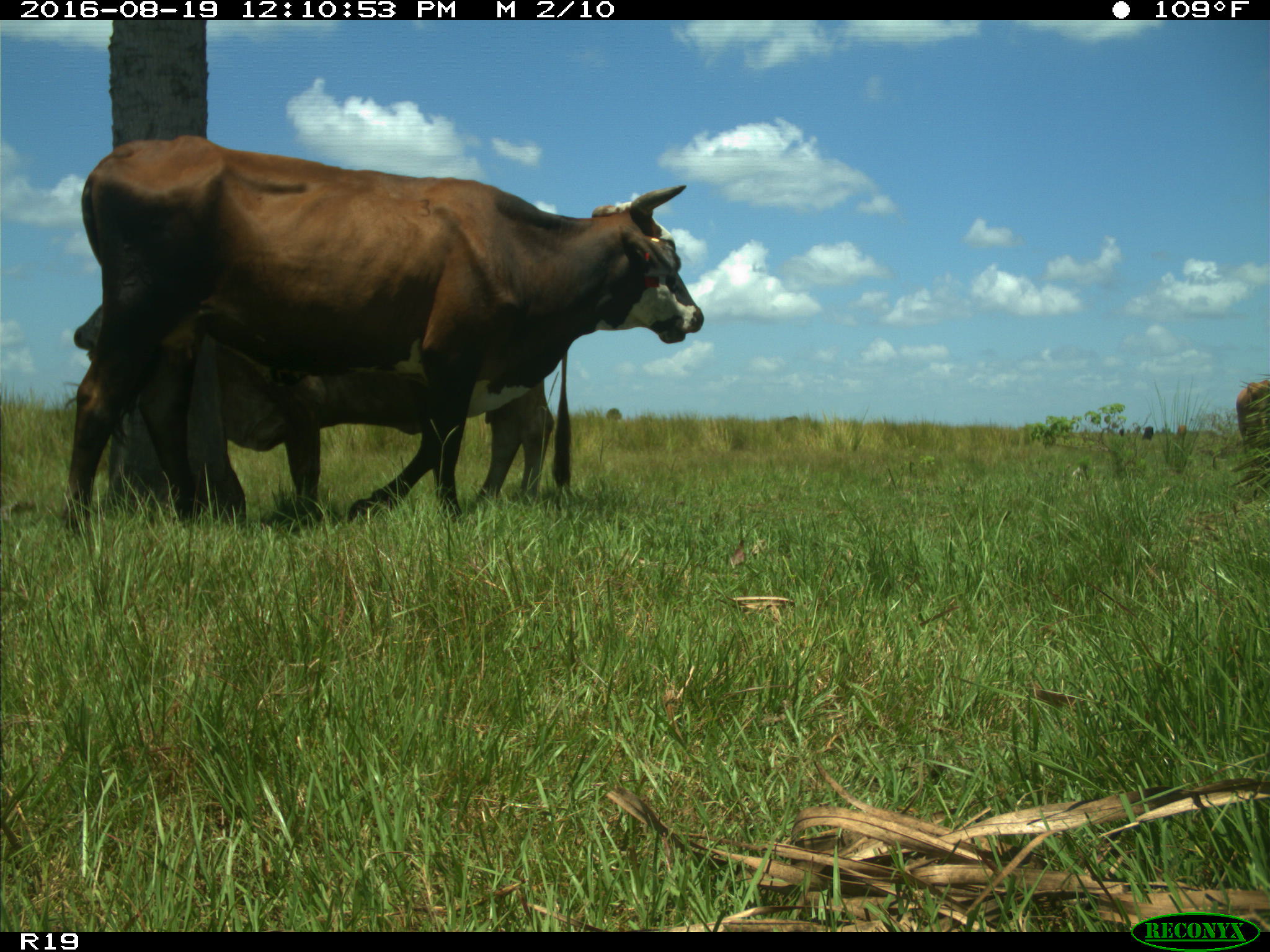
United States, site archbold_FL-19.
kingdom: Animalia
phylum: Chordata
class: Mammalia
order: Artiodactyla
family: Bovidae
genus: Bos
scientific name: Bos taurus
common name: domestic cow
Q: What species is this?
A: Bos taurus (domestic cow).